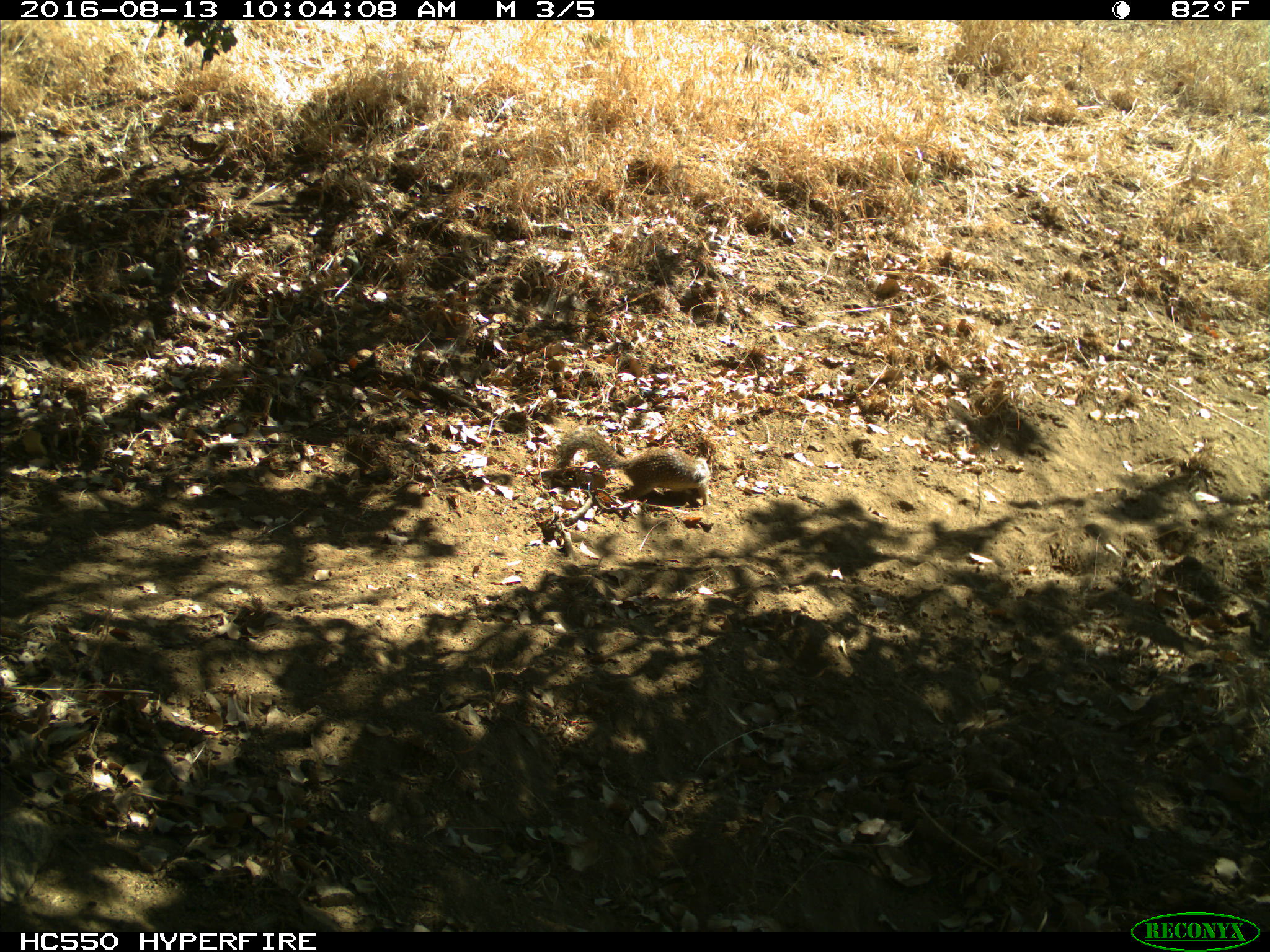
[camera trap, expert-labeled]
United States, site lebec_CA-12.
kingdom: Animalia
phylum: Chordata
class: Mammalia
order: Rodentia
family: Sciuridae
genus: Otospermophilus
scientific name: Otospermophilus beecheyi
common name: california ground squirrel